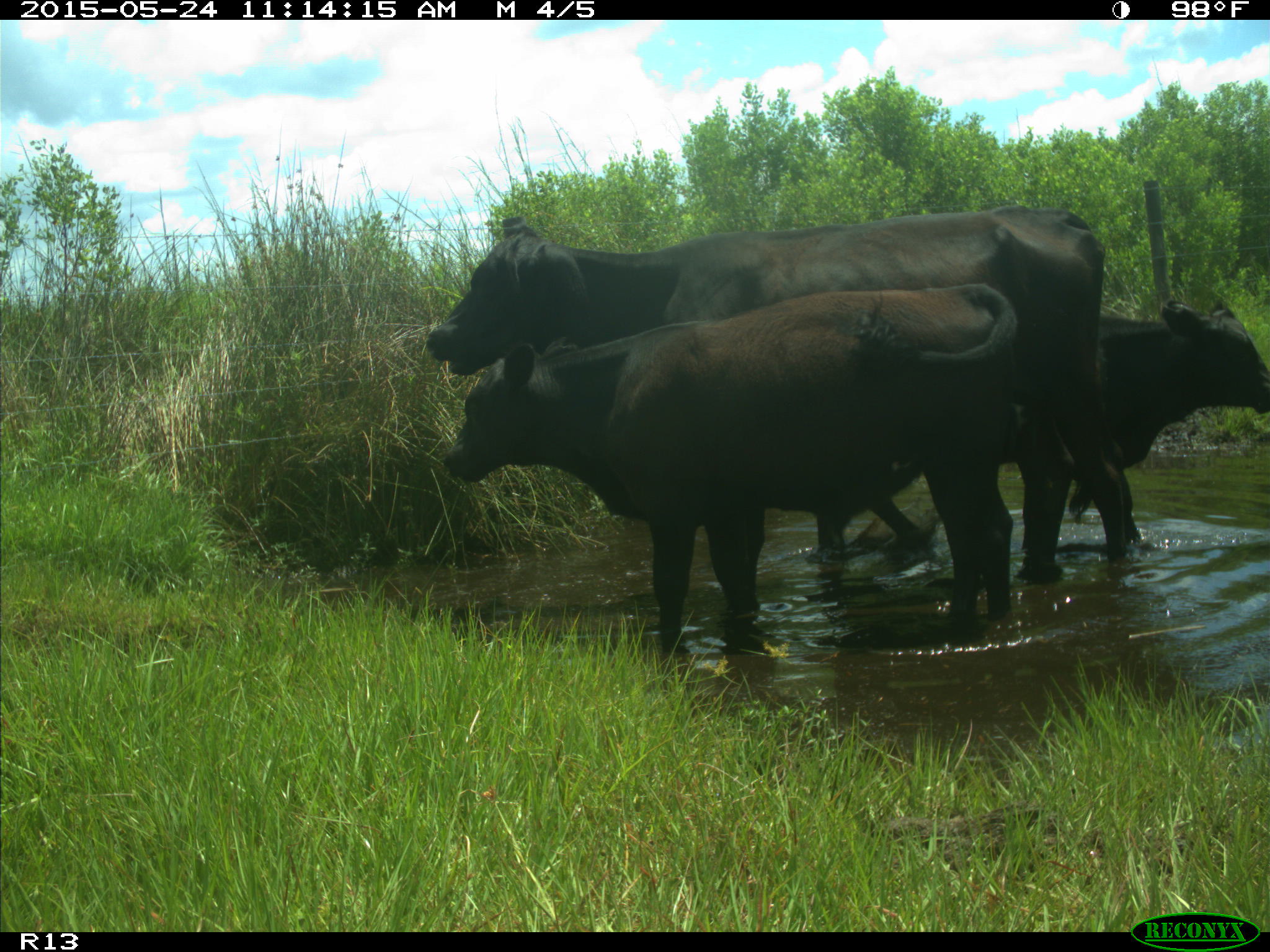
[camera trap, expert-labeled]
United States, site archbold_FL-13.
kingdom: Animalia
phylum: Chordata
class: Mammalia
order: Artiodactyla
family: Bovidae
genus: Bos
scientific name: Bos taurus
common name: domestic cow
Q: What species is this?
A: Bos taurus (domestic cow).